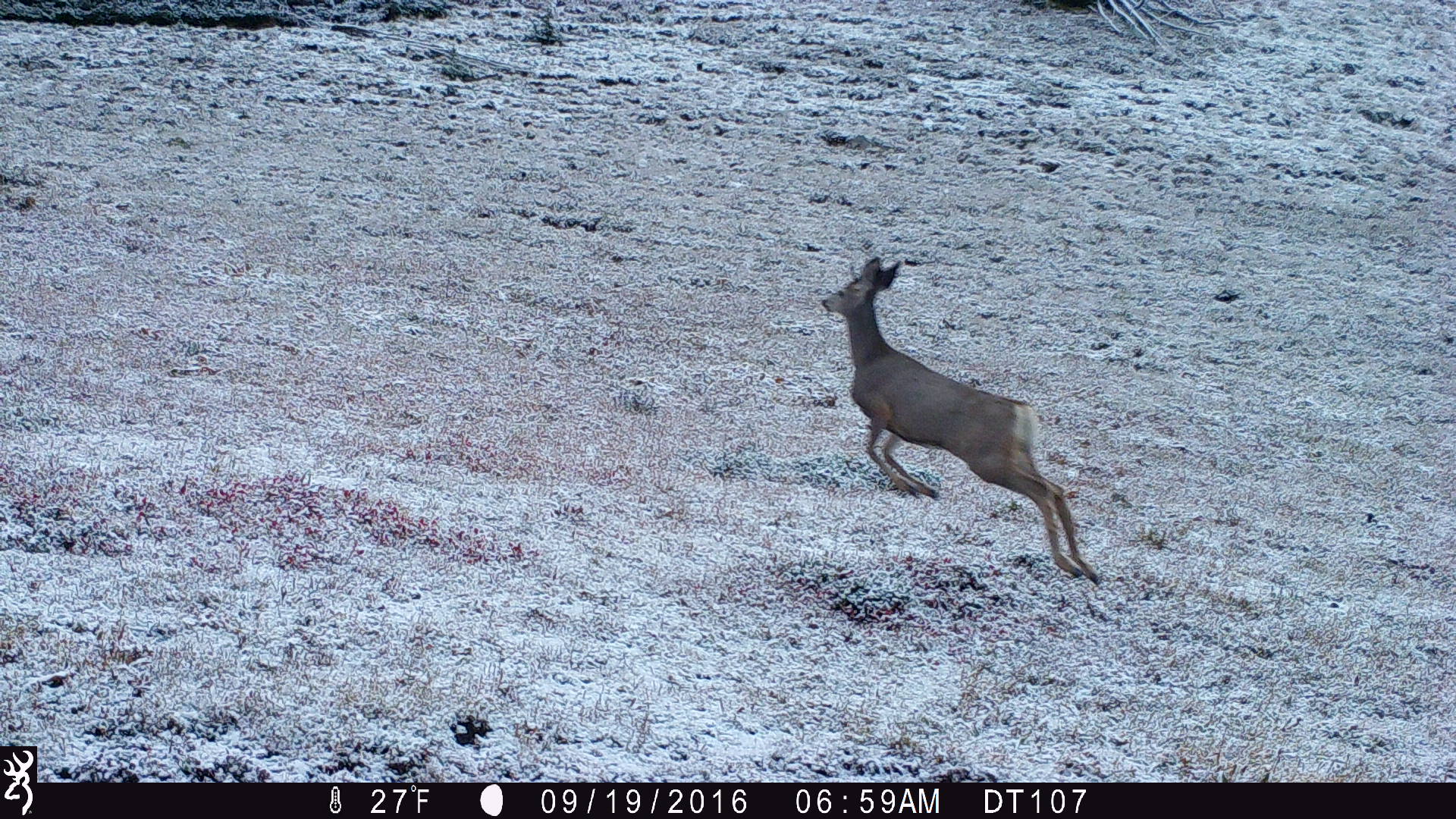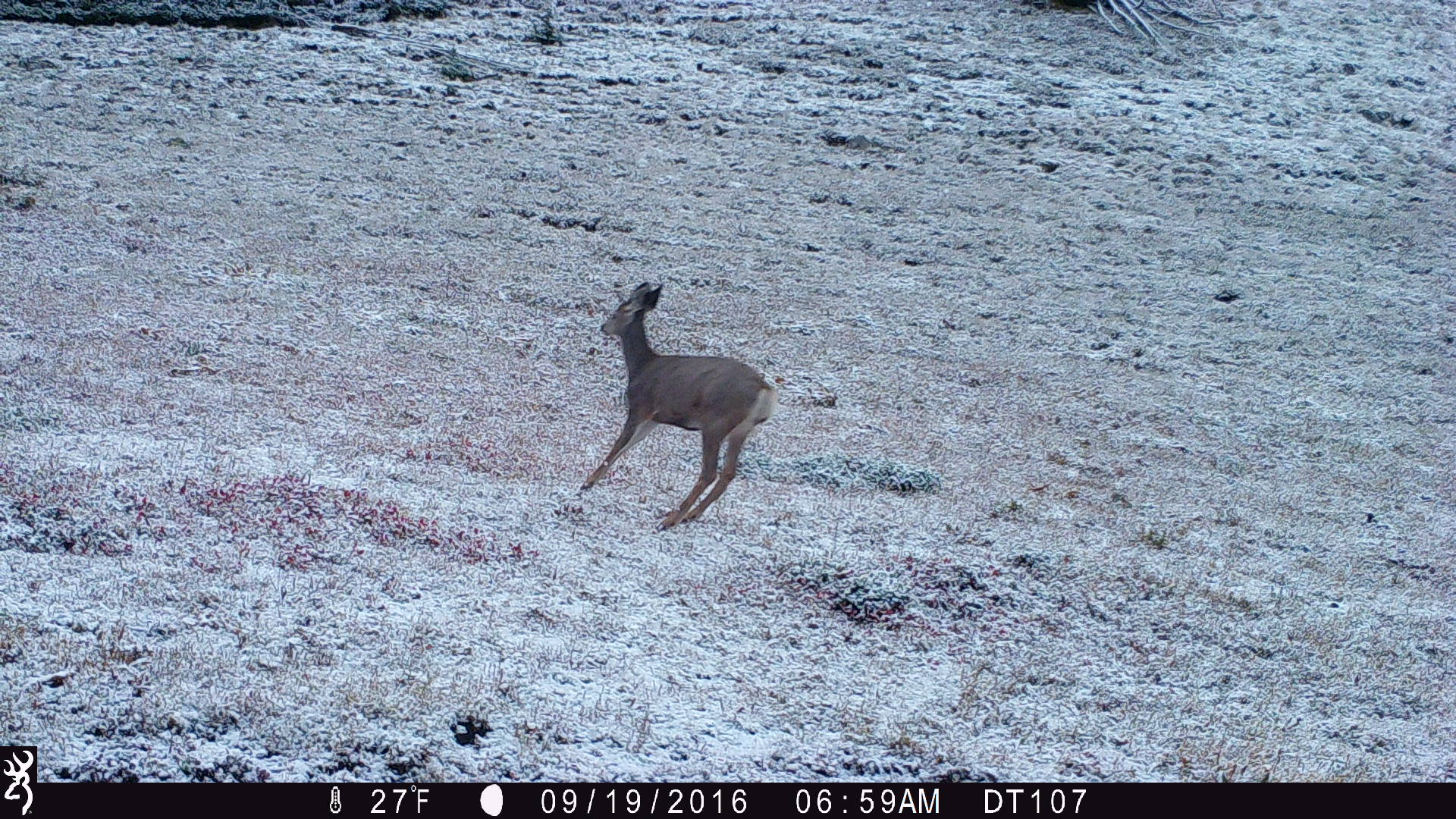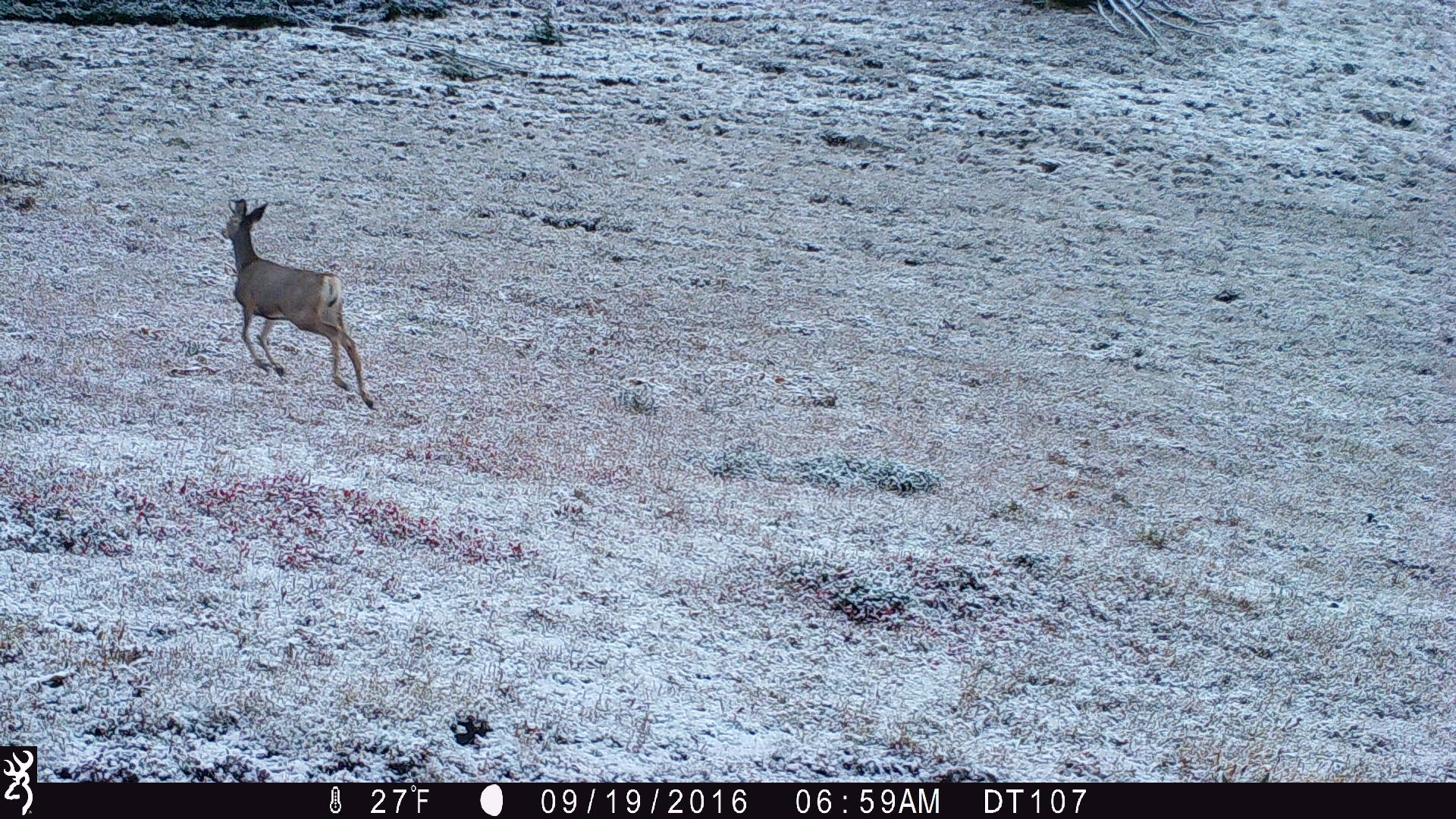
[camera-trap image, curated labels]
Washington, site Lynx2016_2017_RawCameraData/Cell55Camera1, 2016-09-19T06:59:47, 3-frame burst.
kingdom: Animalia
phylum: Chordata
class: Mammalia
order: Artiodactyla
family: Cervidae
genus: Odocoileus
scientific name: Odocoileus hemionus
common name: mule deer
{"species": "Odocoileus hemionus (mule deer)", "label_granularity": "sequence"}